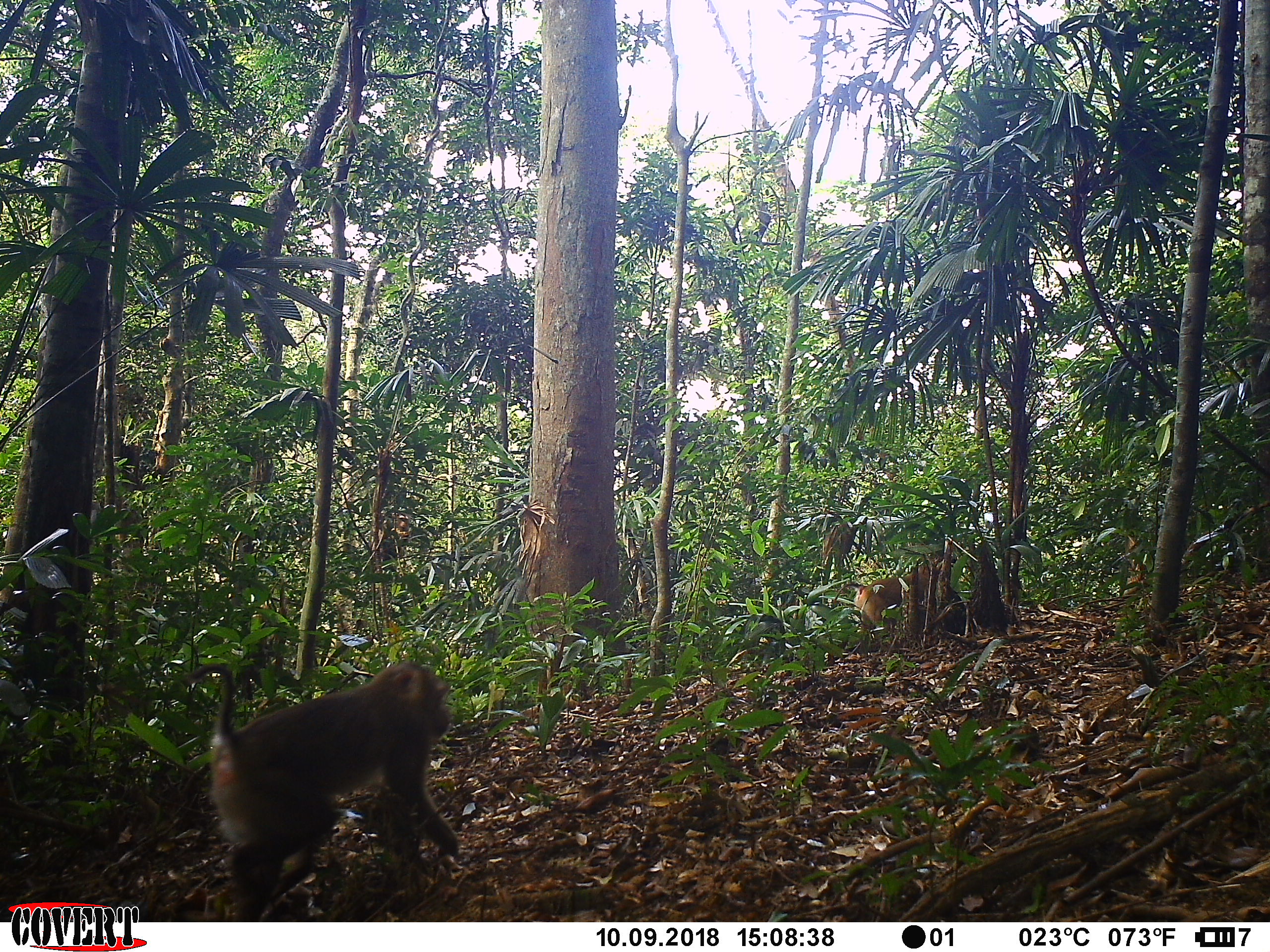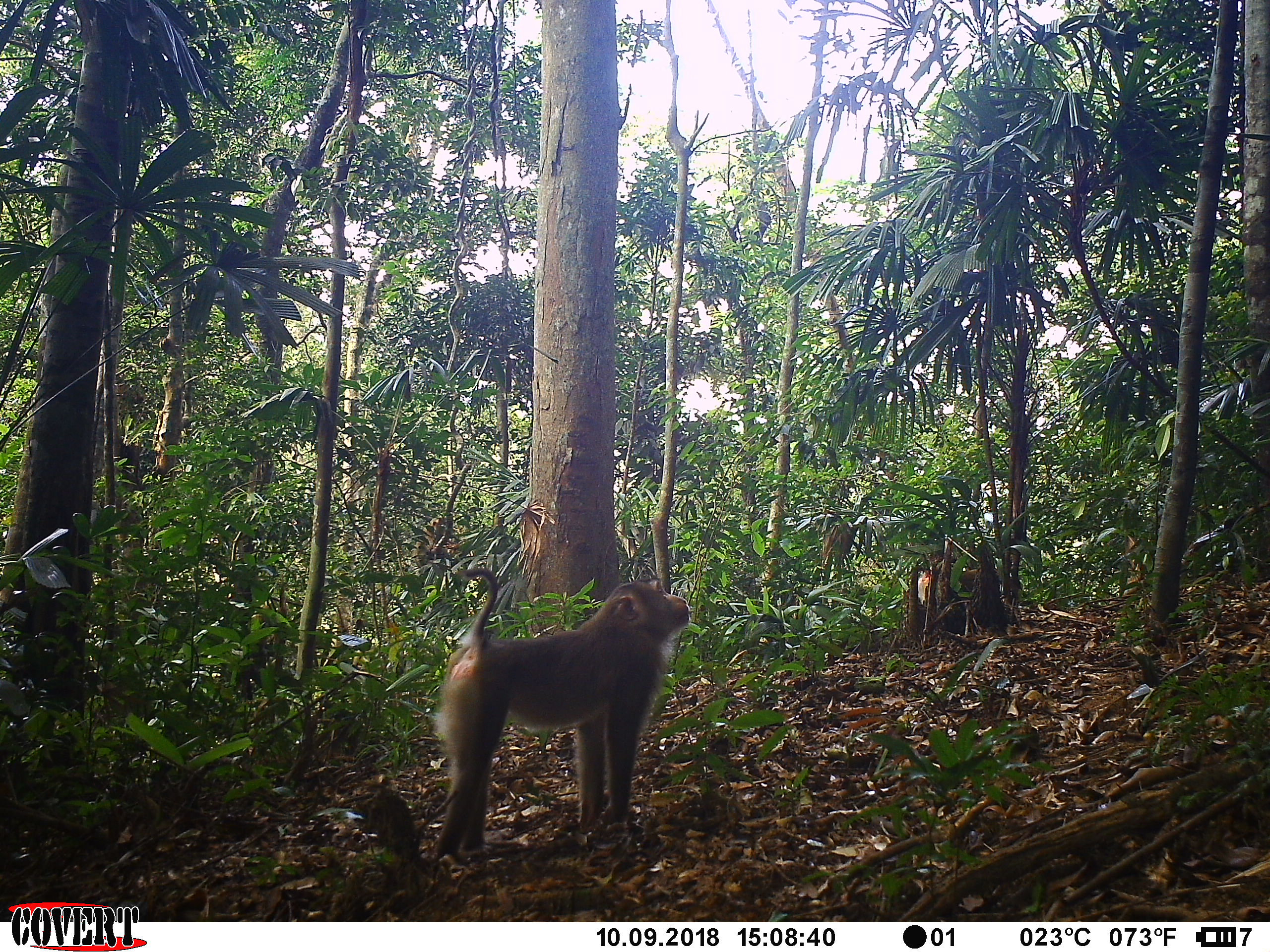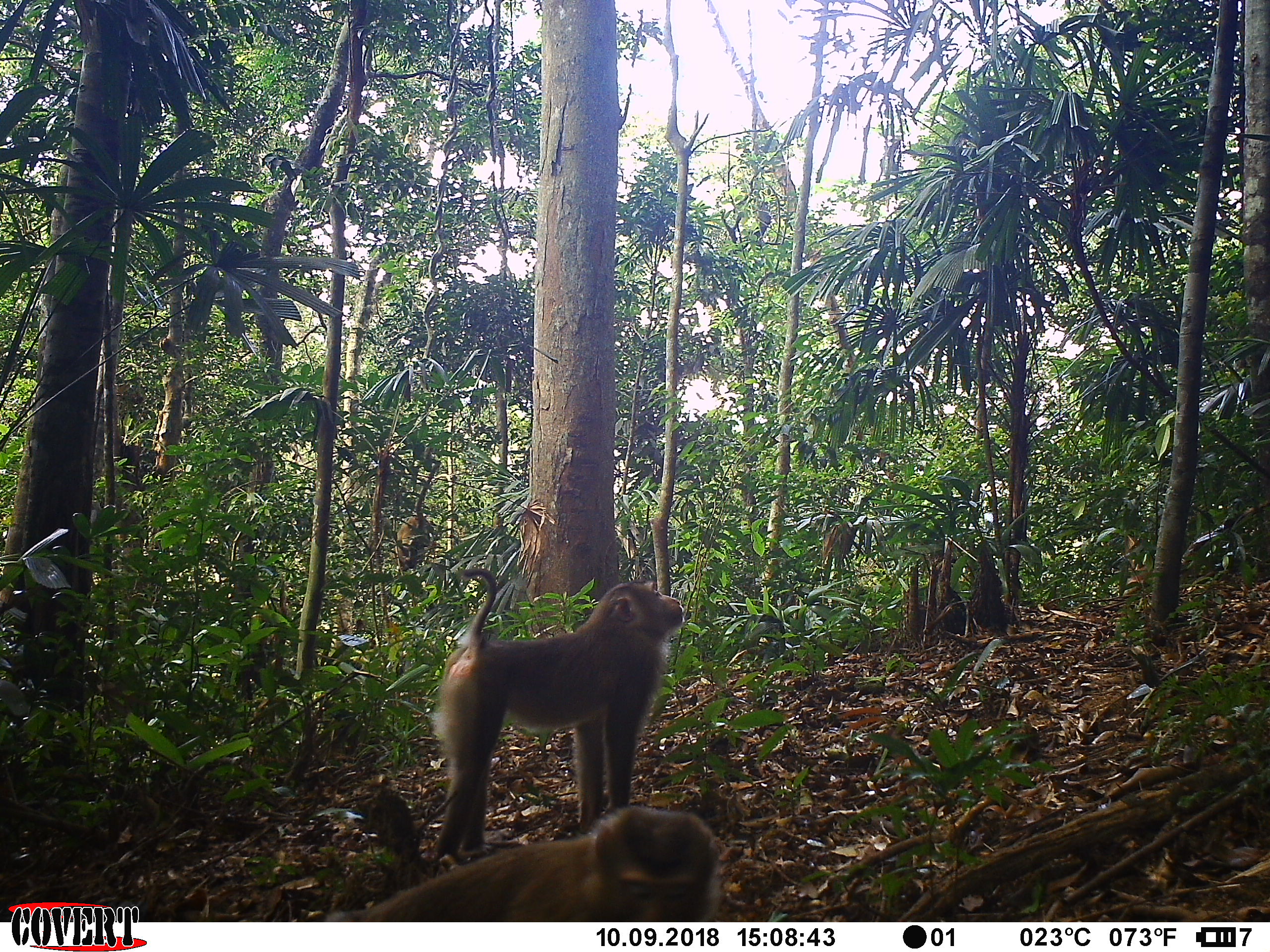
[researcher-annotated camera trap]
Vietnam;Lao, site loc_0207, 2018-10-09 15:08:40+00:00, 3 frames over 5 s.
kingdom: Animalia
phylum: Chordata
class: Mammalia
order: Primates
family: Cercopithecidae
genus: Macaca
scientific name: Macaca nemestrina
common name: pig-tailed macaque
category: pig tailed macaque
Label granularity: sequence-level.